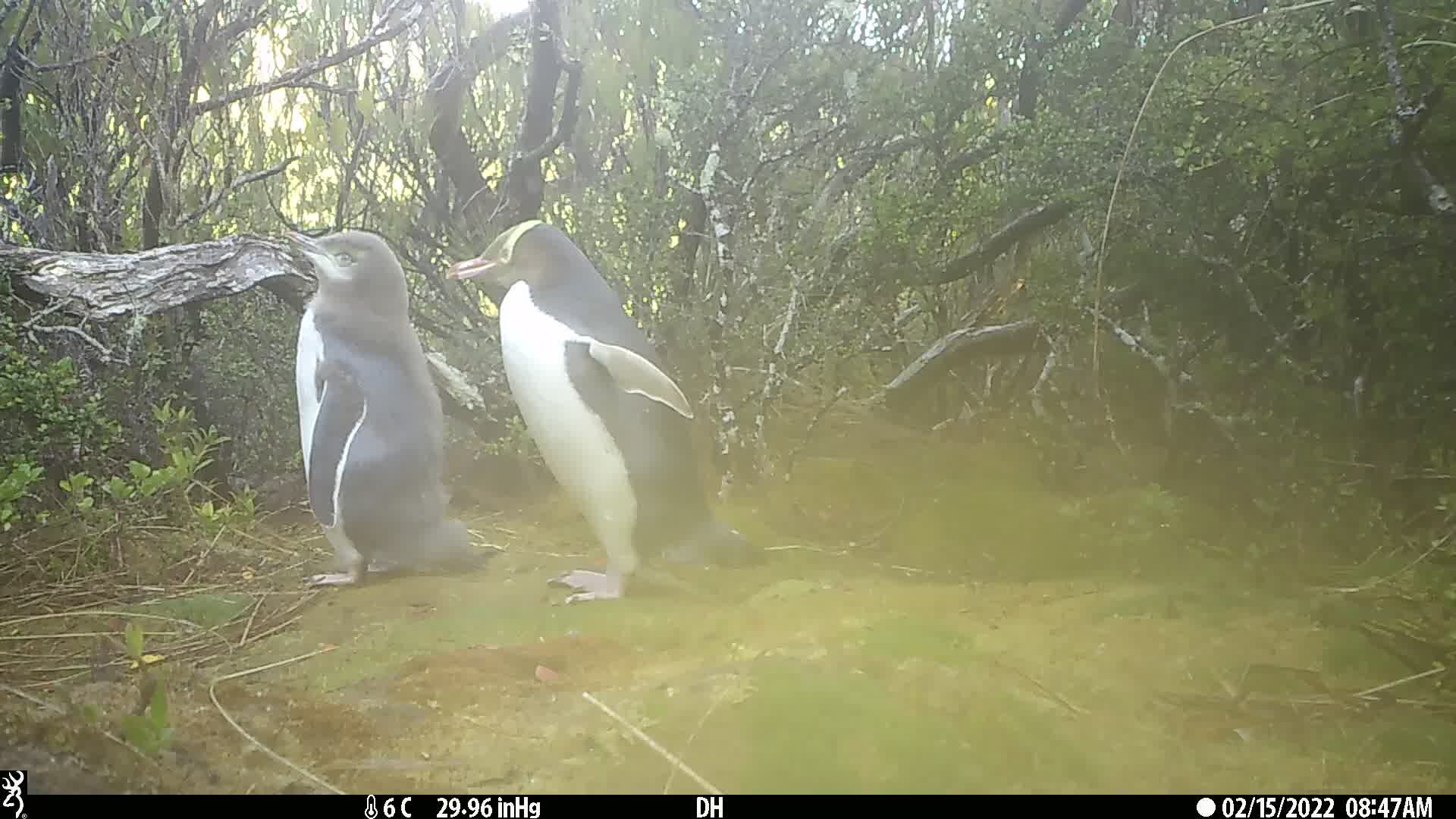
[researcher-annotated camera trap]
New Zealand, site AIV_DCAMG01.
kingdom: Animalia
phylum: Chordata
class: Aves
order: Sphenisciformes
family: Spheniscidae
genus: Megadyptes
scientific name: Megadyptes antipodes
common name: yellow-eyed penguin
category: yellow eyed penguin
Yellow eyed penguin (yellow-eyed penguin) (Megadyptes antipodes).